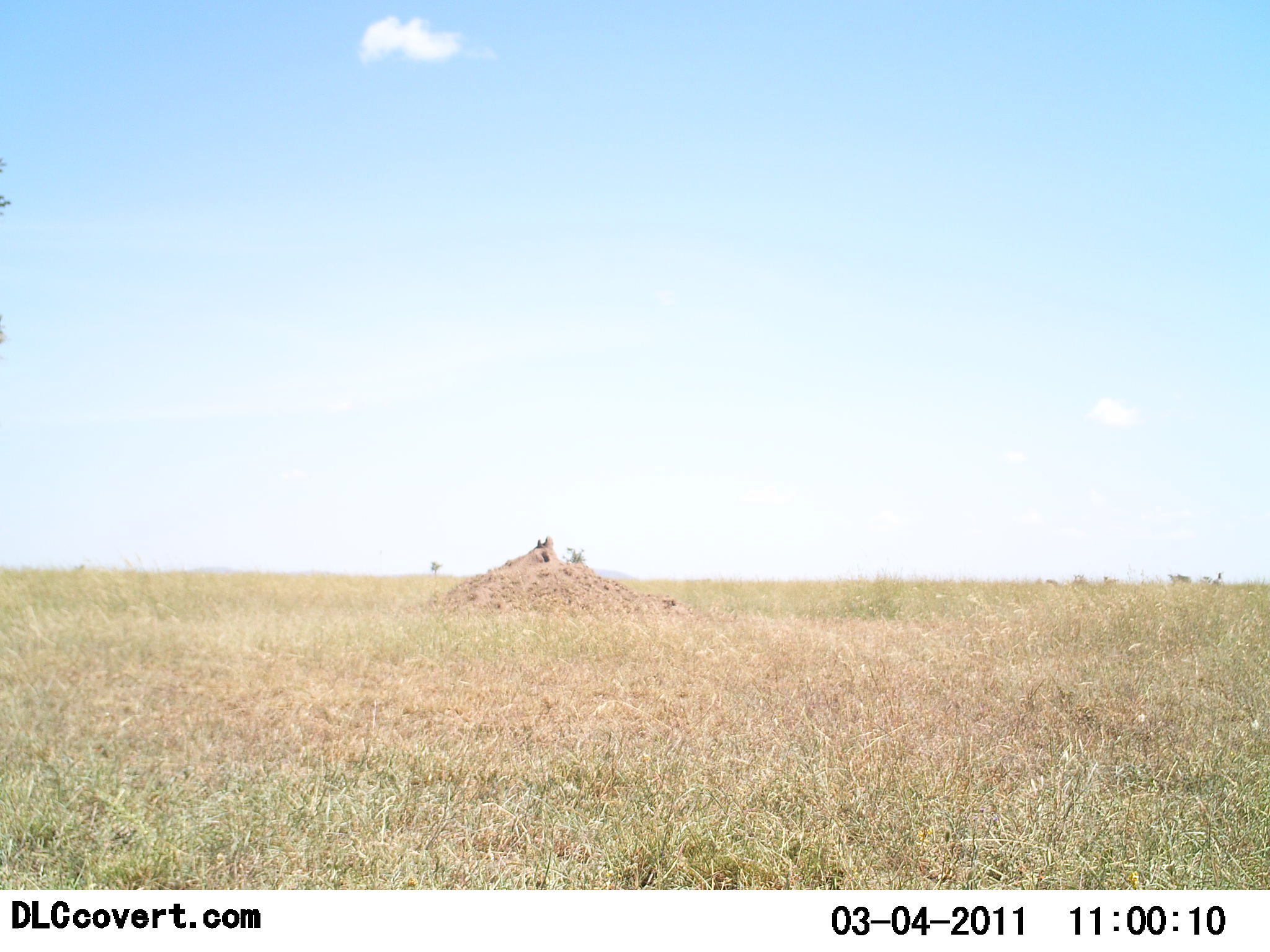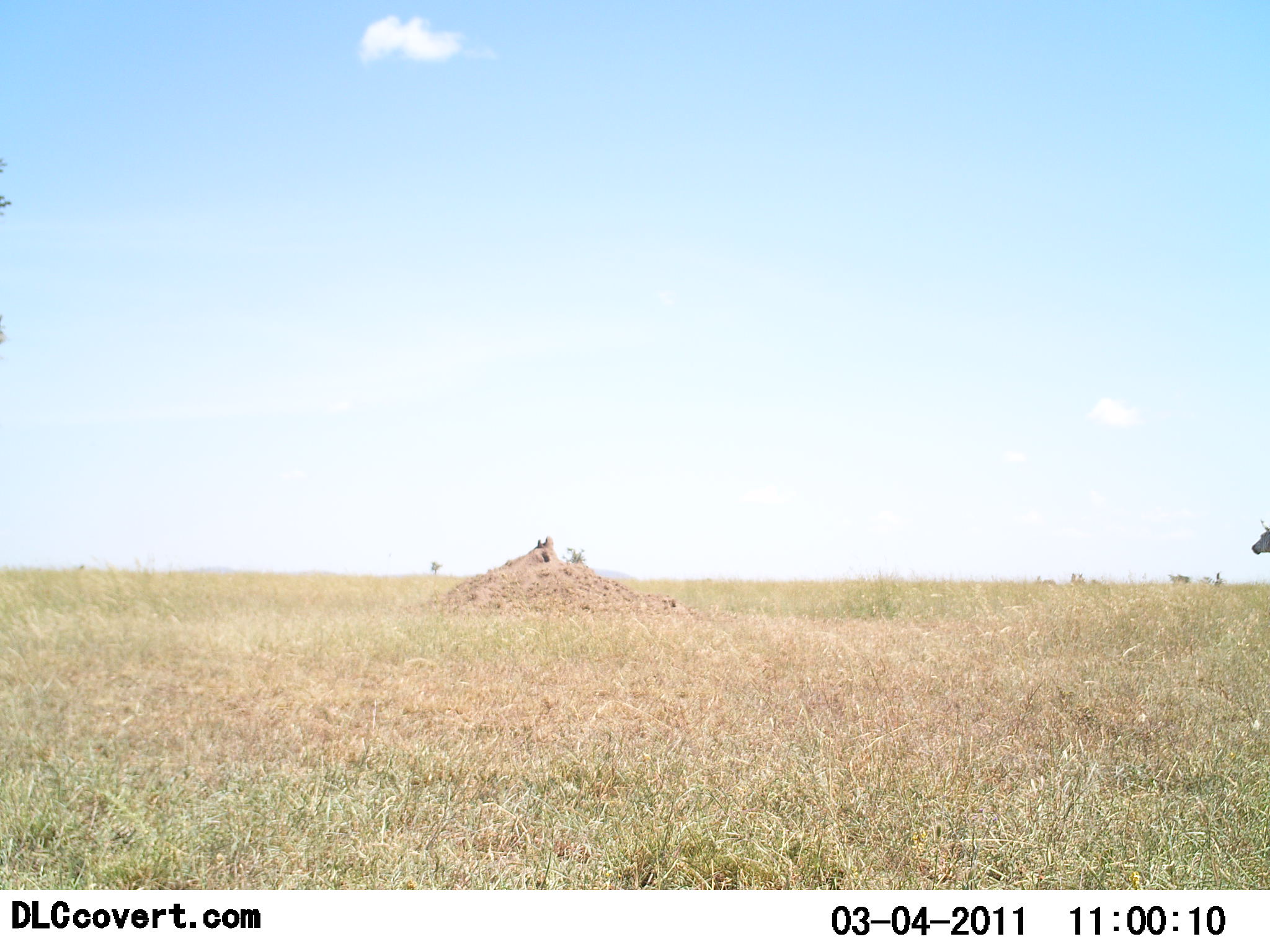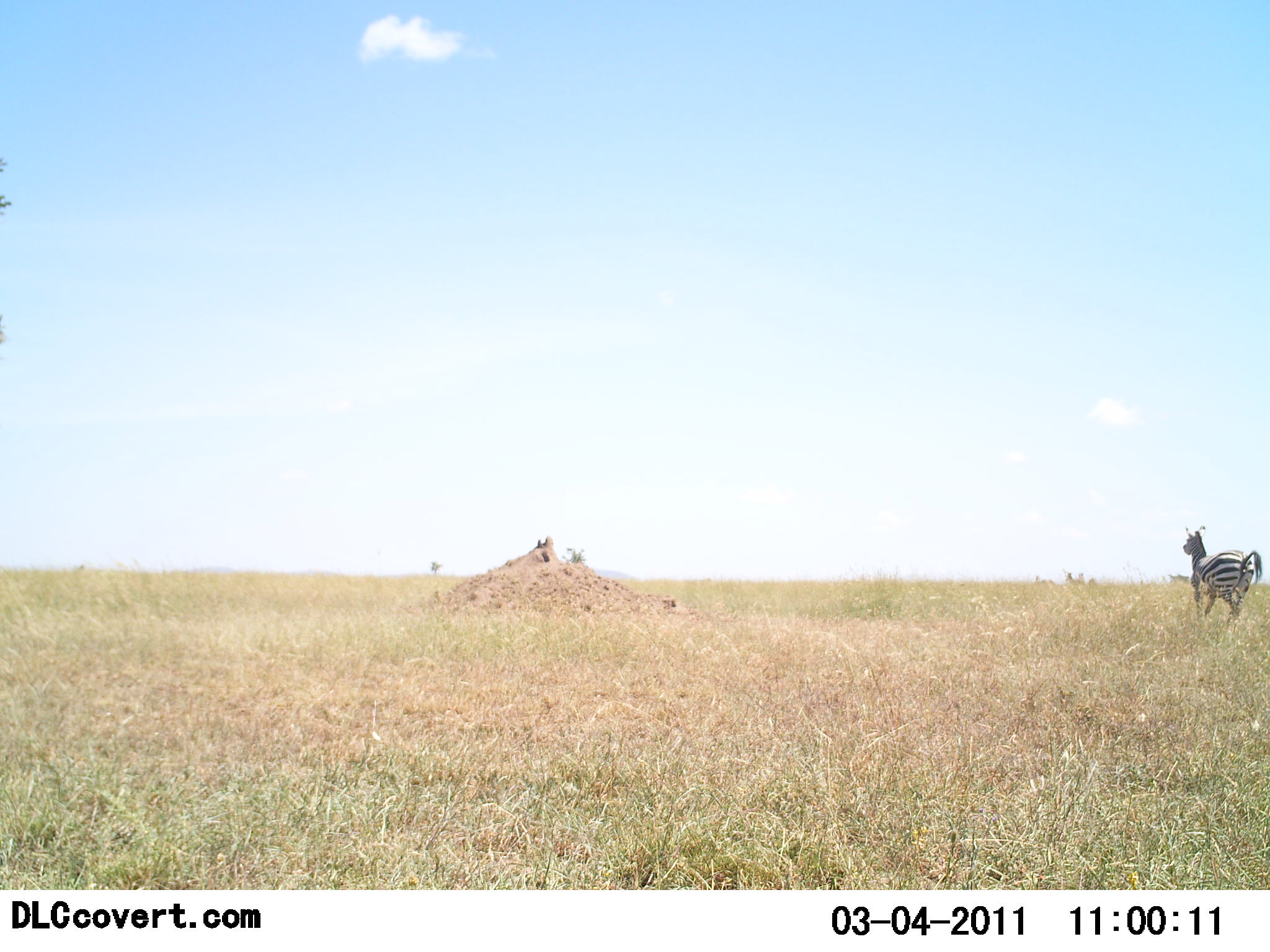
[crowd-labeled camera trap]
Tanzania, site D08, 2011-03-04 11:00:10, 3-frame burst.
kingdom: Animalia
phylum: Chordata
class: Mammalia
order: Perissodactyla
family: Equidae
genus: Equus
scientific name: Equus quagga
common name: plains zebra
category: zebra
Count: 1.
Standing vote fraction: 0%.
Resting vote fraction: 0%.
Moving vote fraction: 100%.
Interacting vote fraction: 0%.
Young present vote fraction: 0%.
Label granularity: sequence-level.